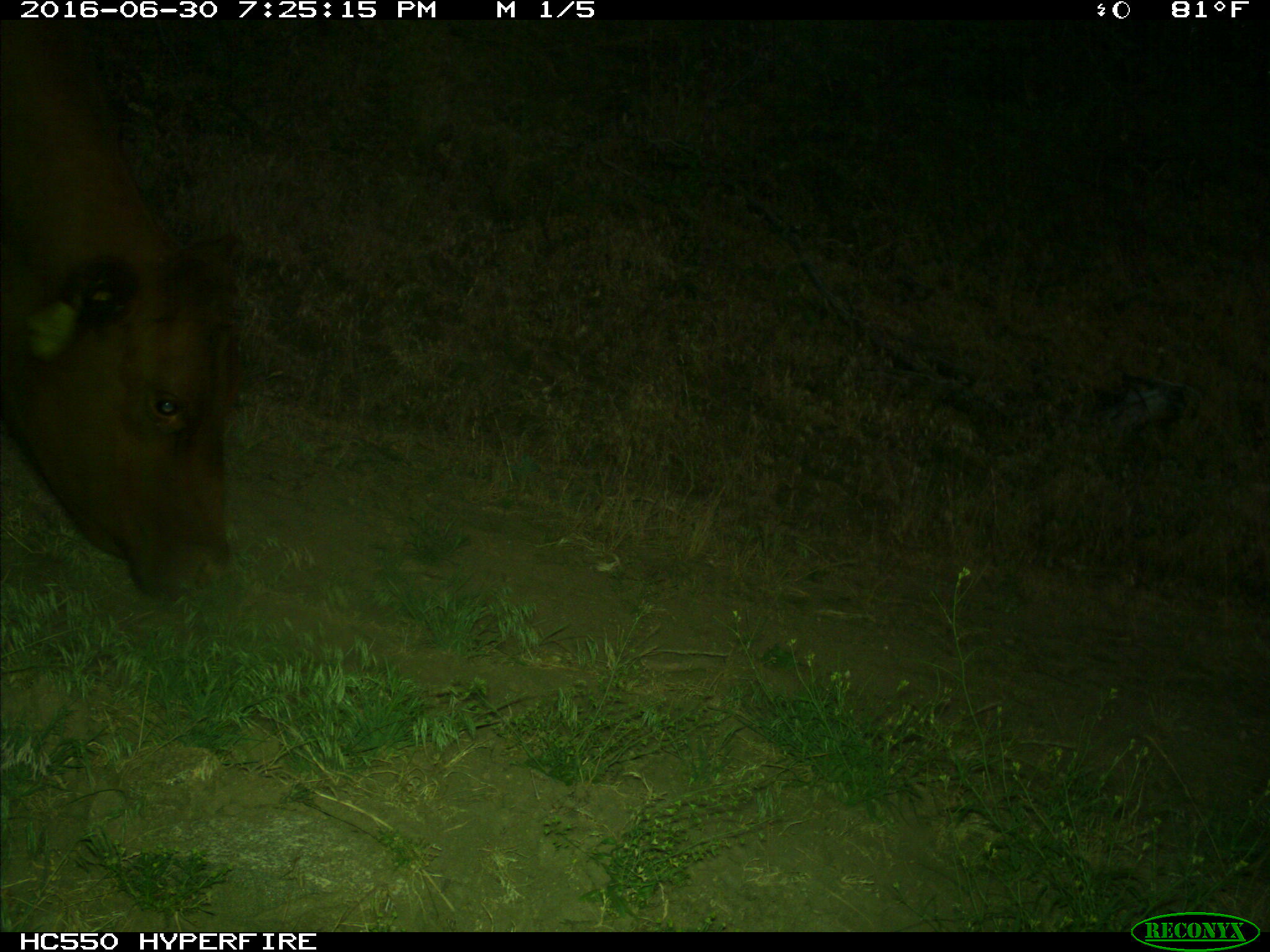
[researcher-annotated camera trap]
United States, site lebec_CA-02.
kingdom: Animalia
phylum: Chordata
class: Mammalia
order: Artiodactyla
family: Bovidae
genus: Bos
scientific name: Bos taurus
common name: domestic cow